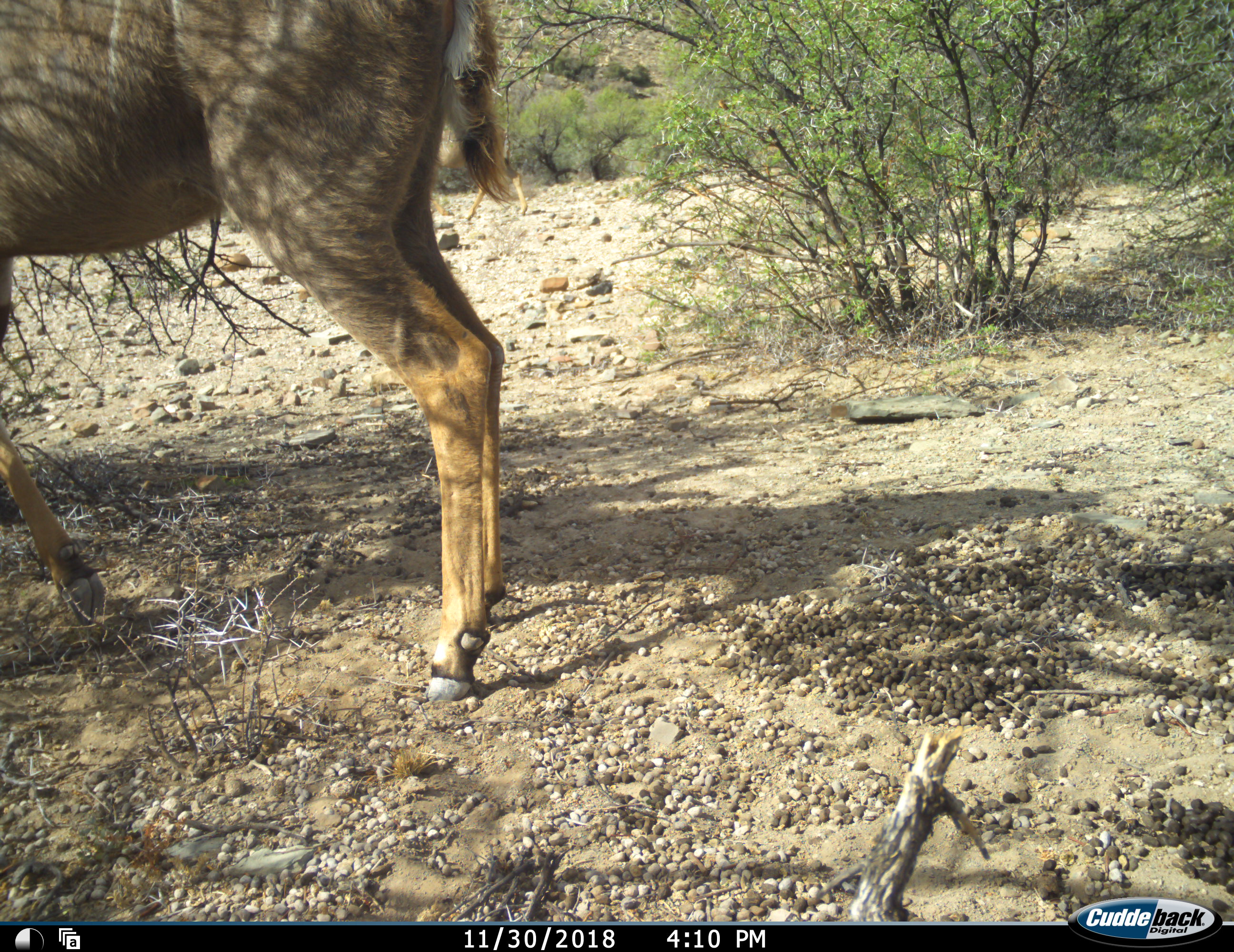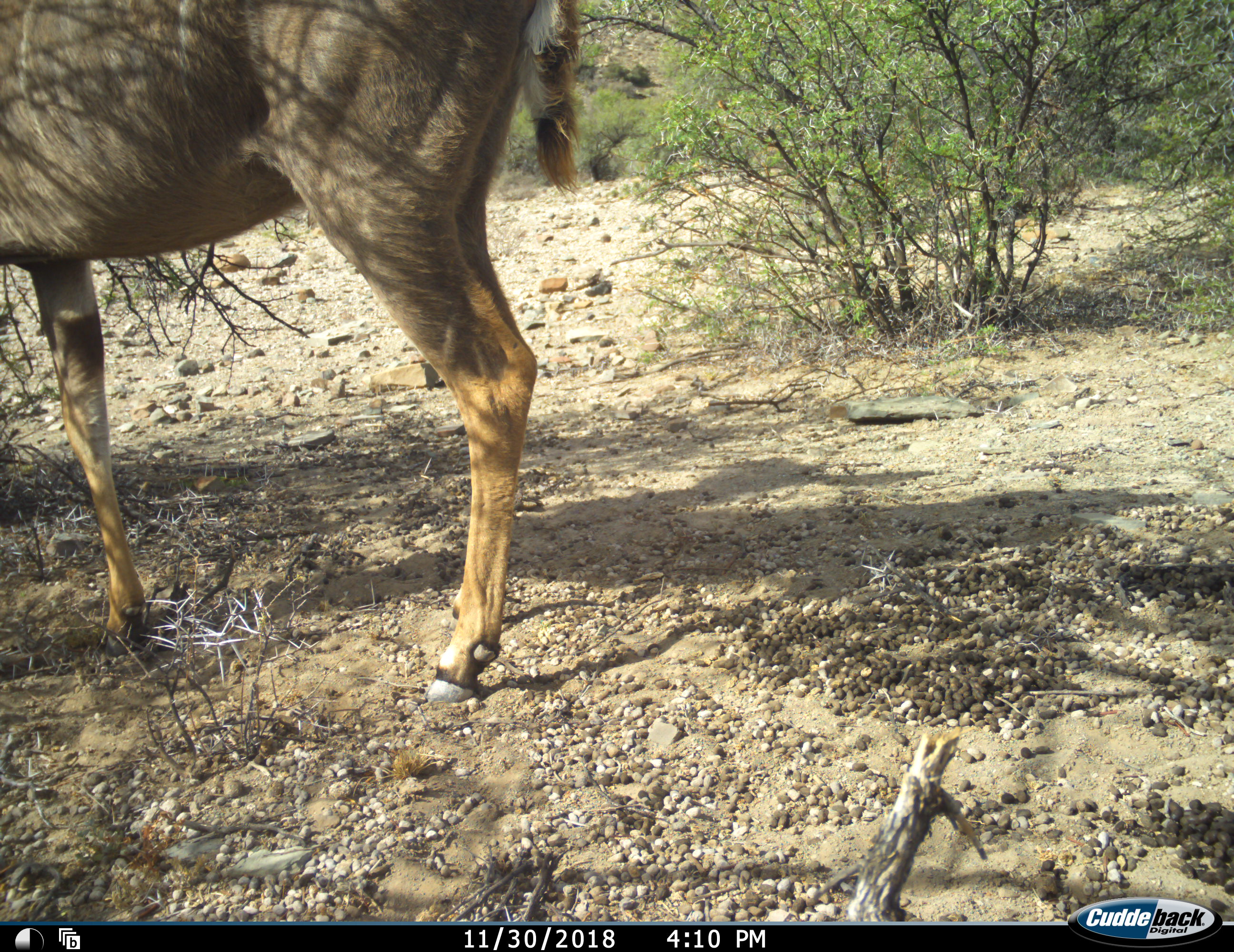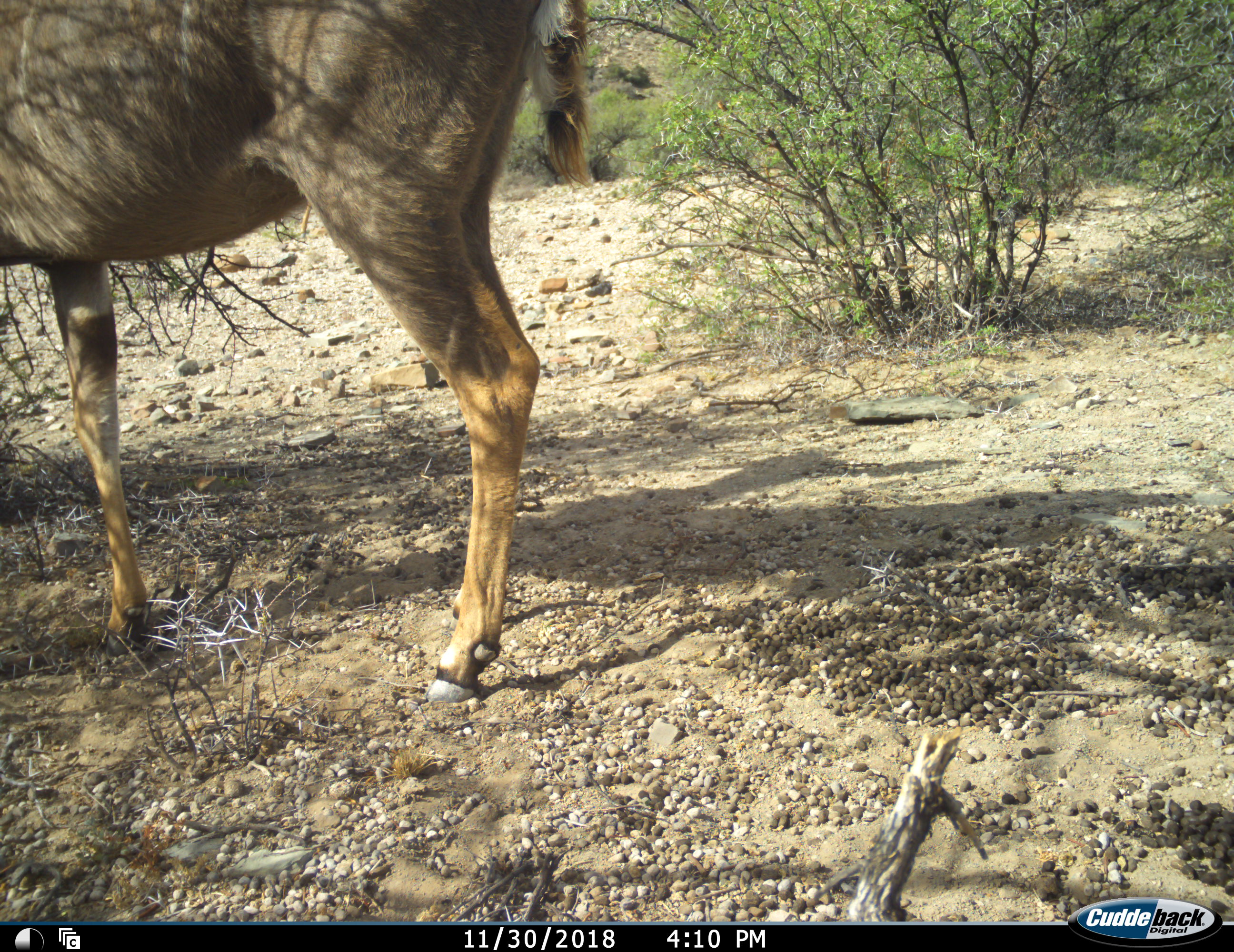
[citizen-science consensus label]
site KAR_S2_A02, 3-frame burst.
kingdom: Animalia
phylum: Chordata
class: Mammalia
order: Artiodactyla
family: Bovidae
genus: Tragelaphus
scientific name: Tragelaphus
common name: kudu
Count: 1.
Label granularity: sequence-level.